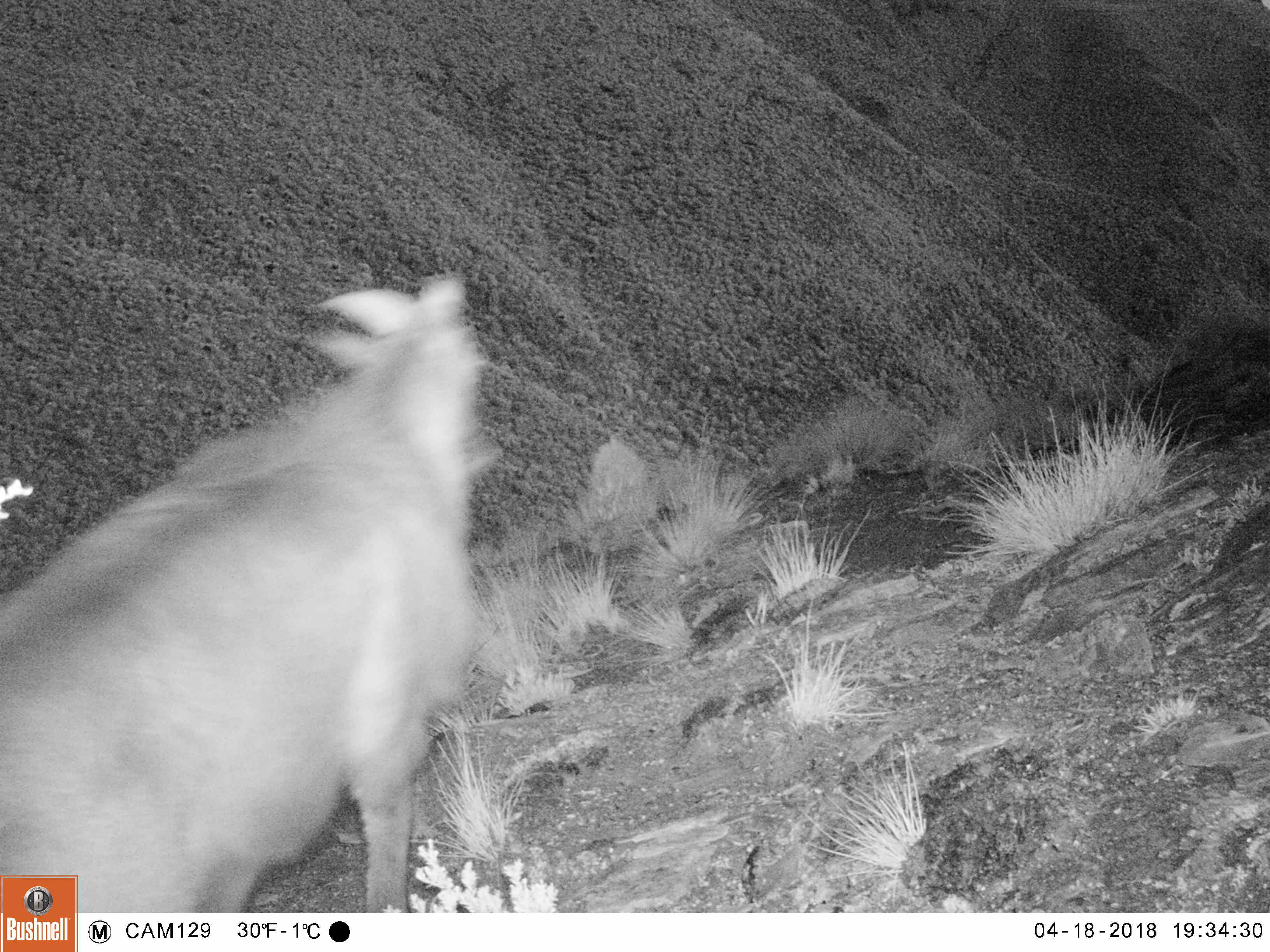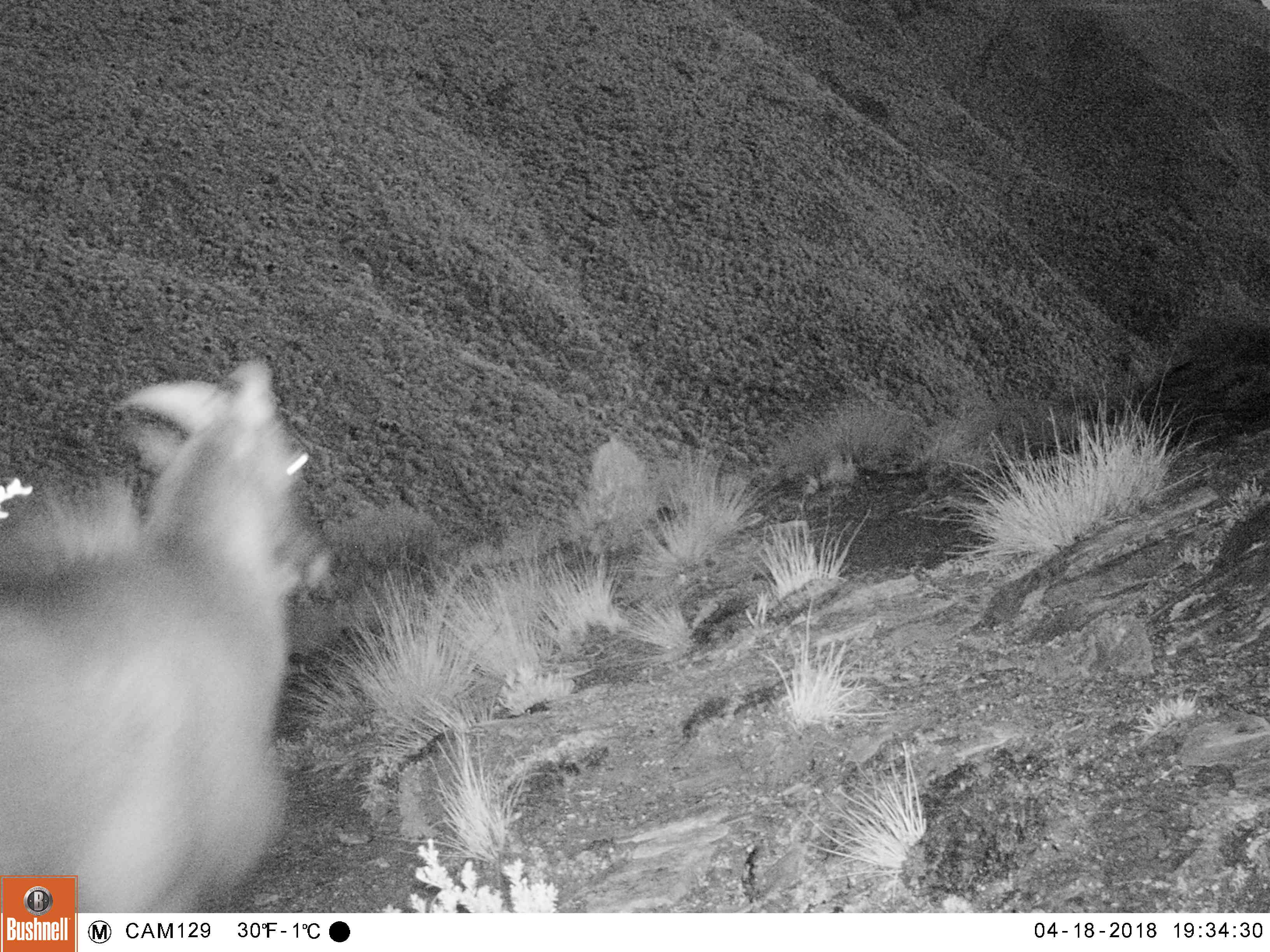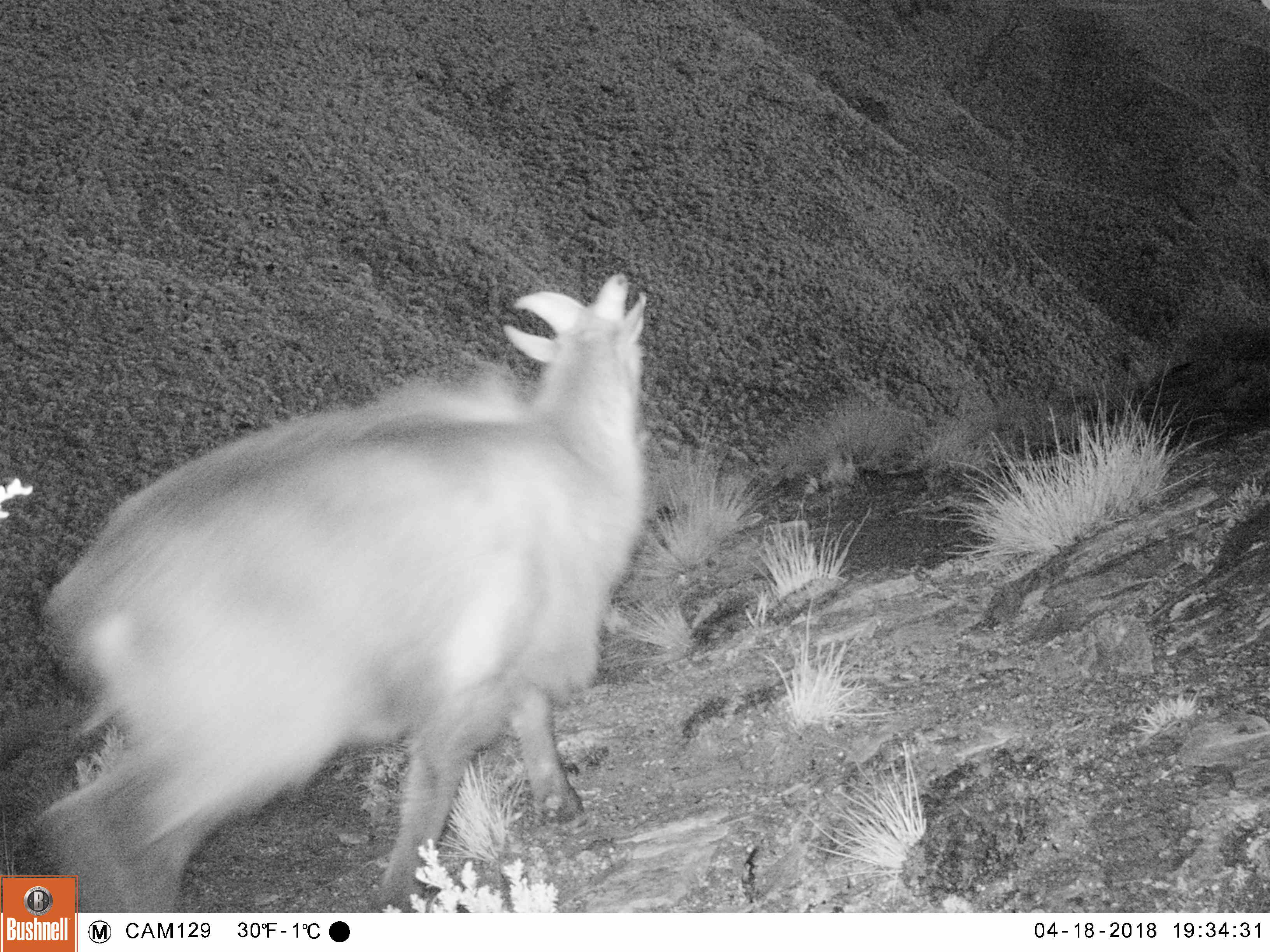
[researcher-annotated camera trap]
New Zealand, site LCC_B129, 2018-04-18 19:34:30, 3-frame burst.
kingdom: Animalia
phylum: Chordata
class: Mammalia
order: Artiodactyla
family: Bovidae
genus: Nilgiritragus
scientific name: Nilgiritragus hylocrius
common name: tahr